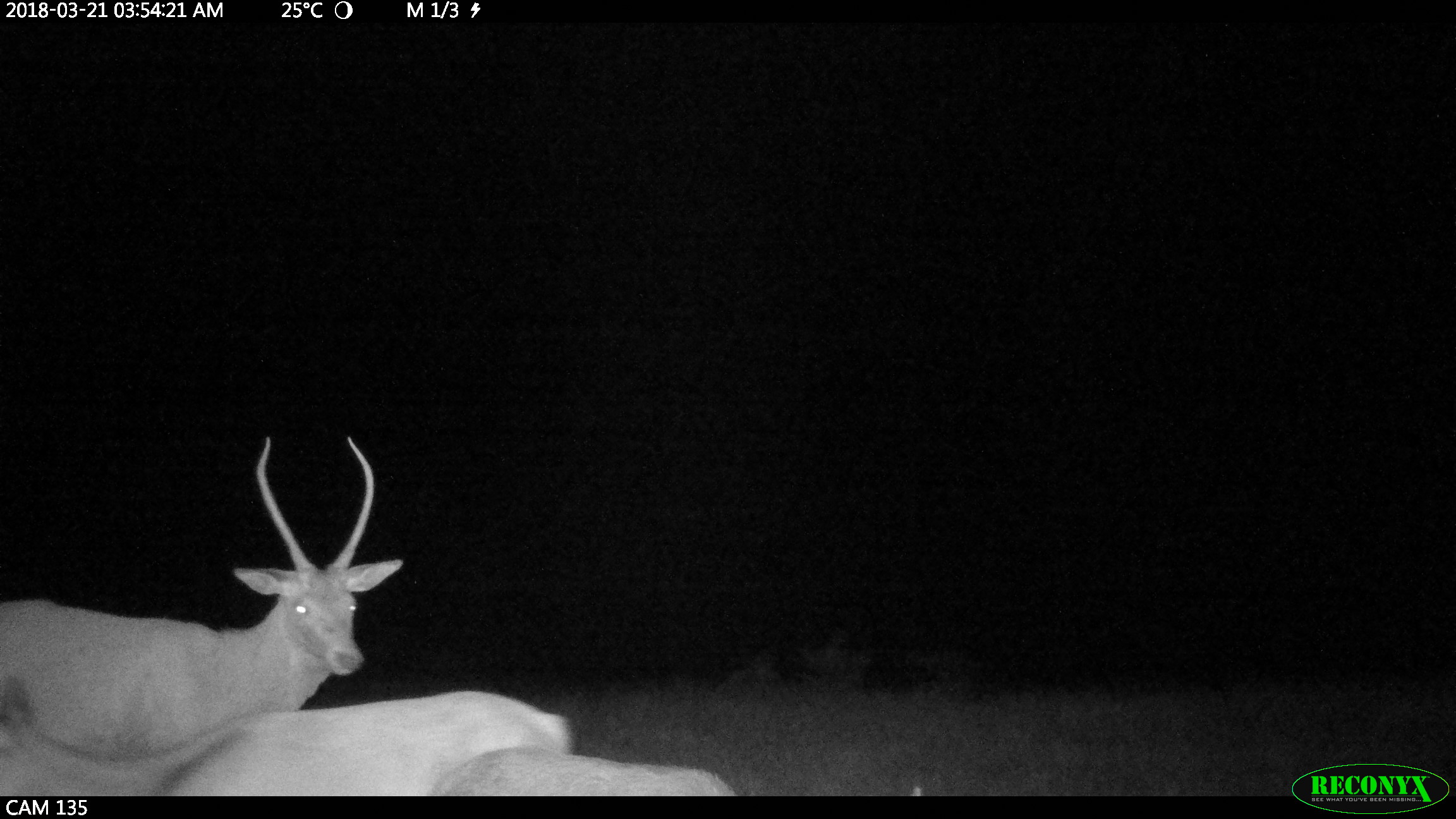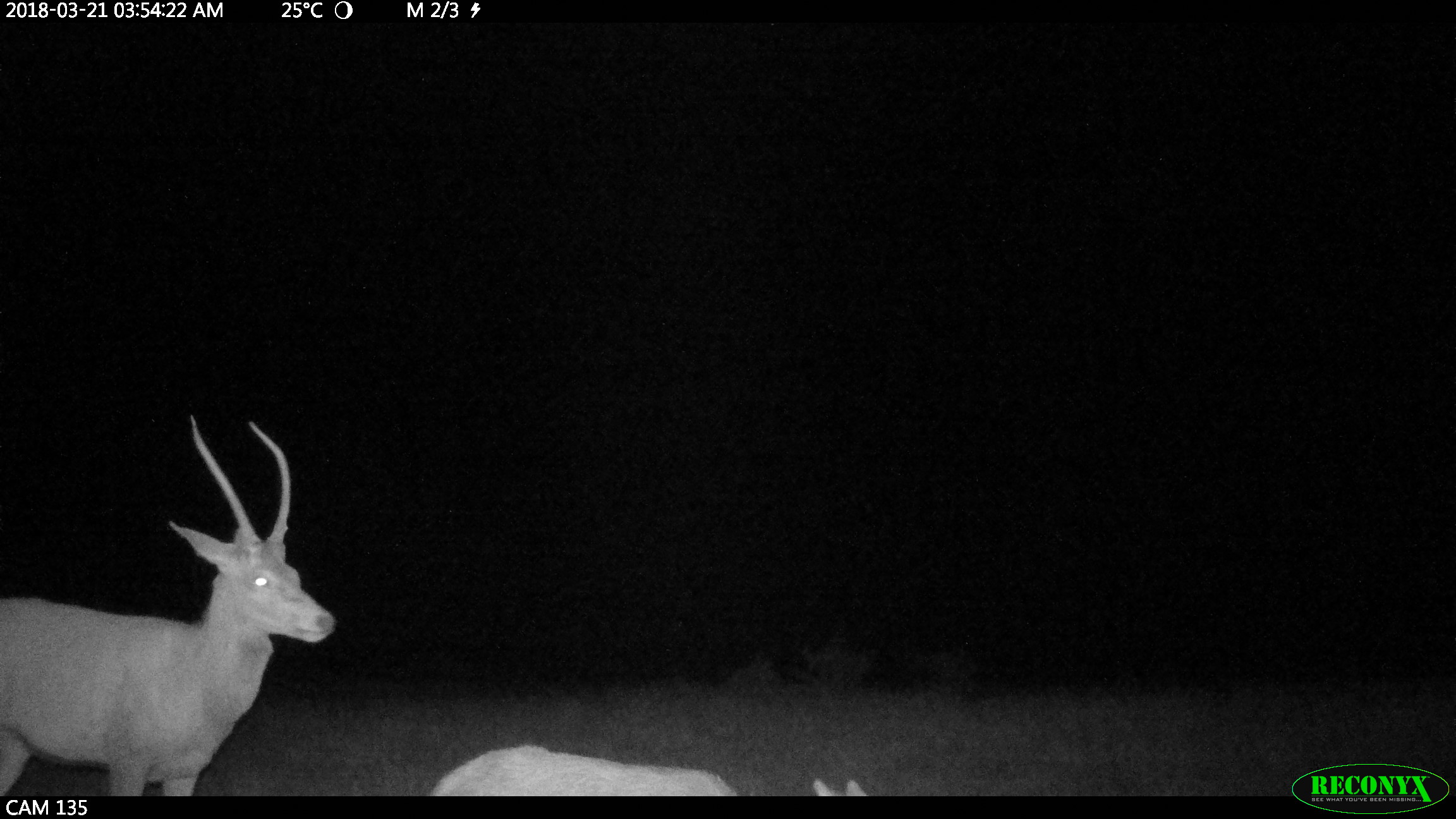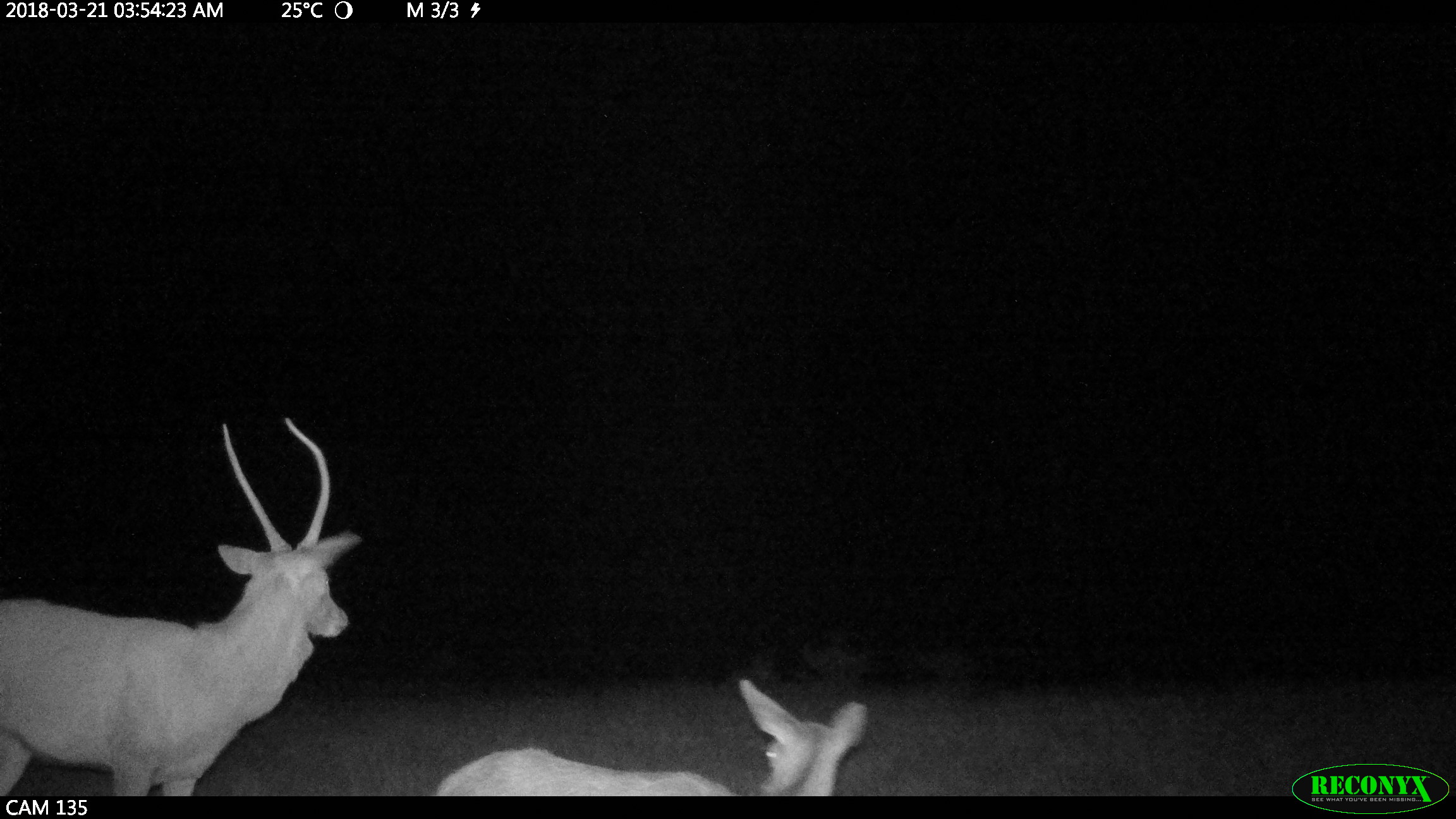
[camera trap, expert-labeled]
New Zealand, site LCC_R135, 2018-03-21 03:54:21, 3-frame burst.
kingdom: Animalia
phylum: Chordata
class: Mammalia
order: Artiodactyla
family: Cervidae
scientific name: Cervidae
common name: deer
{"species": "deer (Cervidae)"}